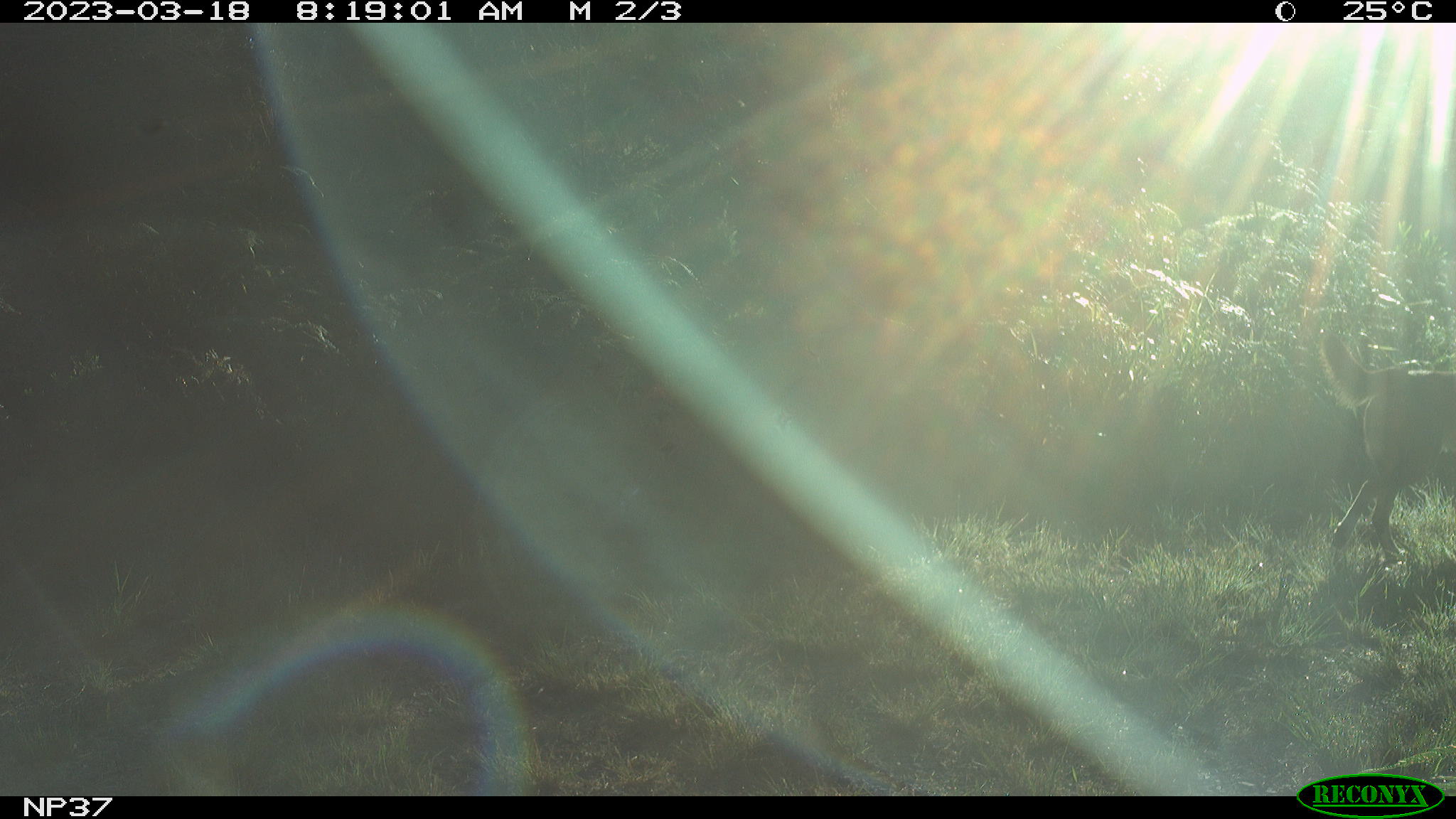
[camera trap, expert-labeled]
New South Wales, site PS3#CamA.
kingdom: Animalia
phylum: Chordata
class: Mammalia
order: Carnivora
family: Canidae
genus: Canis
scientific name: Canis familiaris dingo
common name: dingo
Dingo (Canis familiaris dingo).